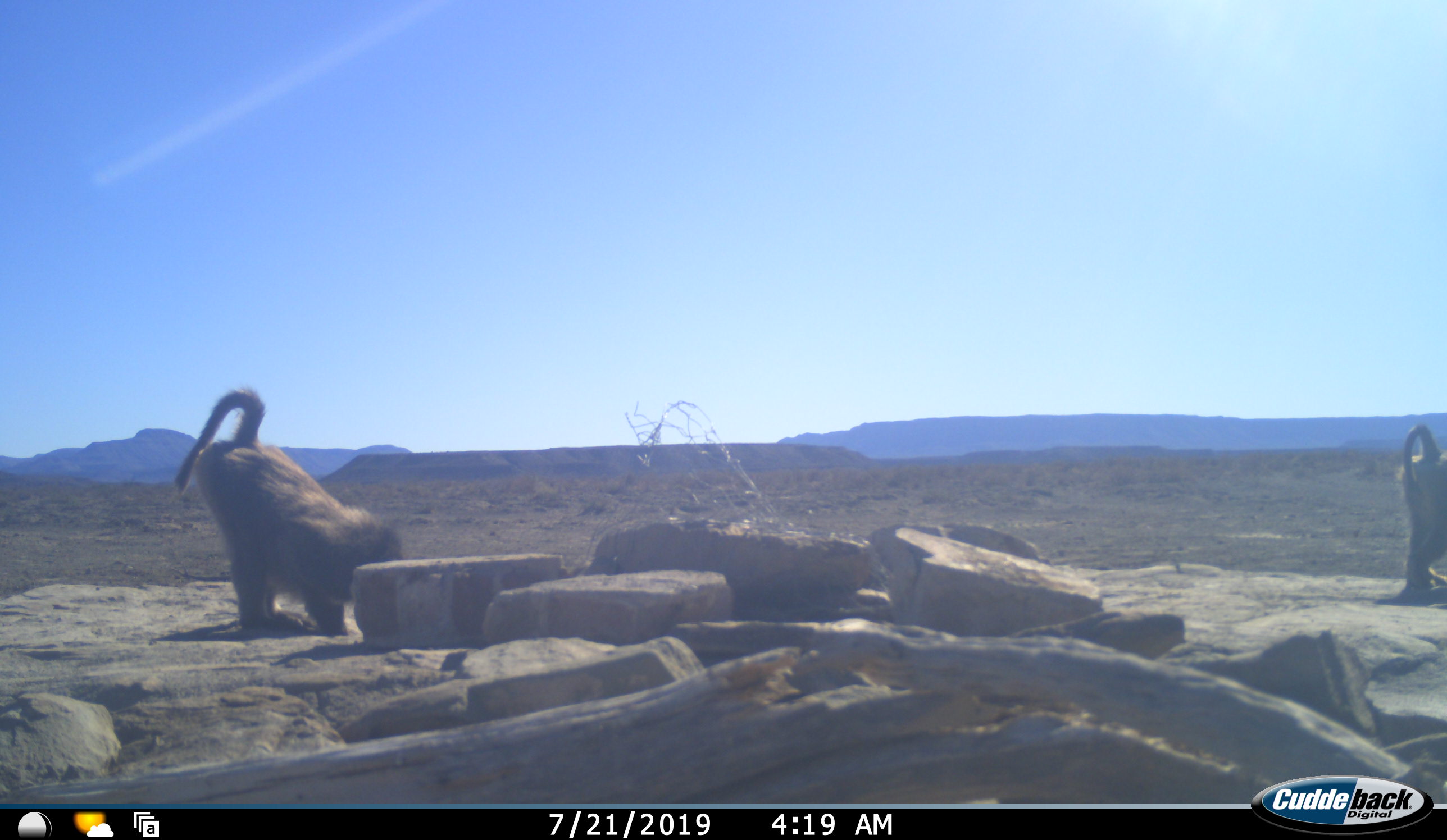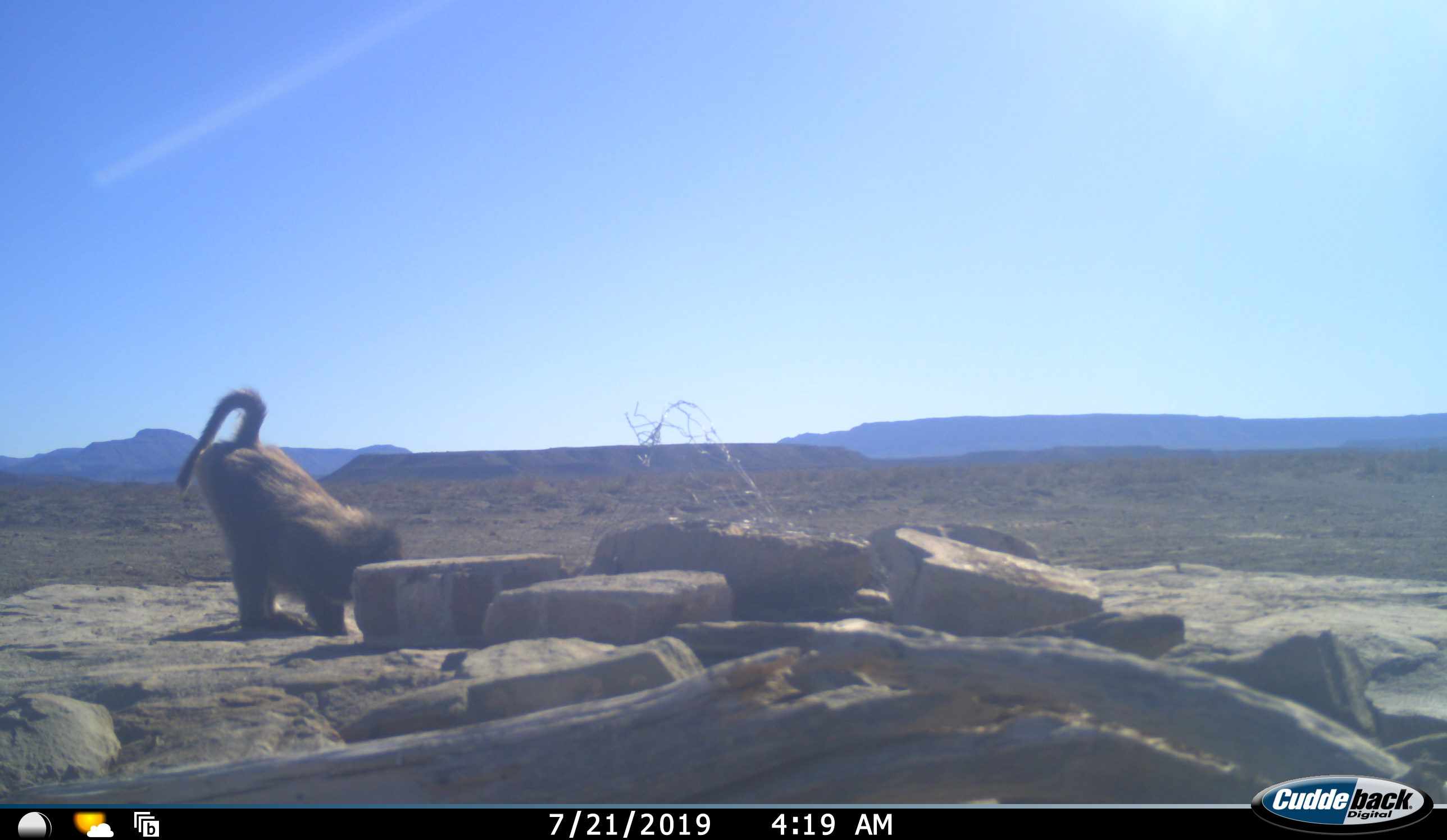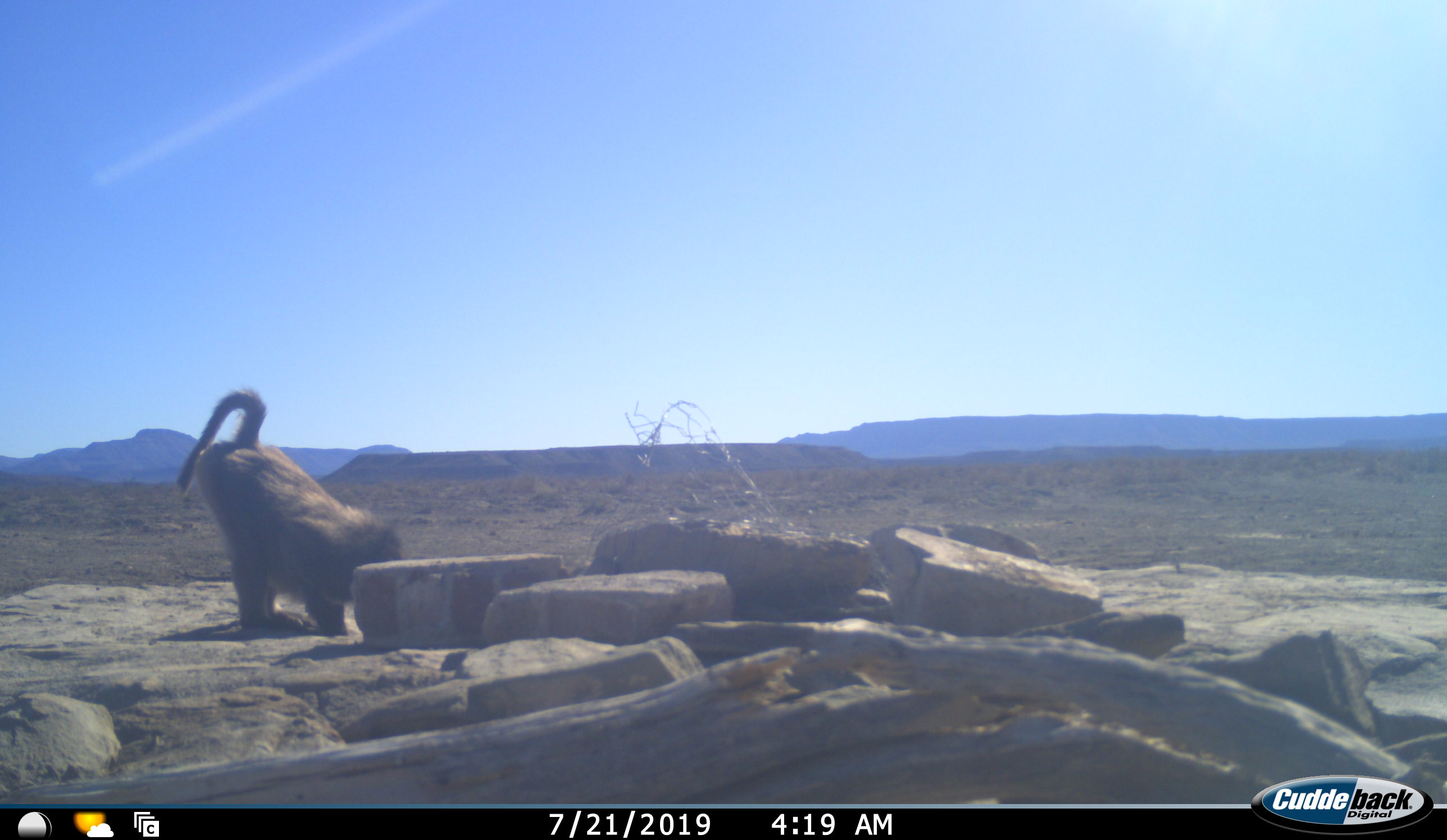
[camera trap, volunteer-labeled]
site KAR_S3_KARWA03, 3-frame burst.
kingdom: Animalia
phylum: Chordata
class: Mammalia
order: Primates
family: Cercopithecidae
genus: Papio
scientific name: Papio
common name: baboon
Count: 2.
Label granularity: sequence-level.